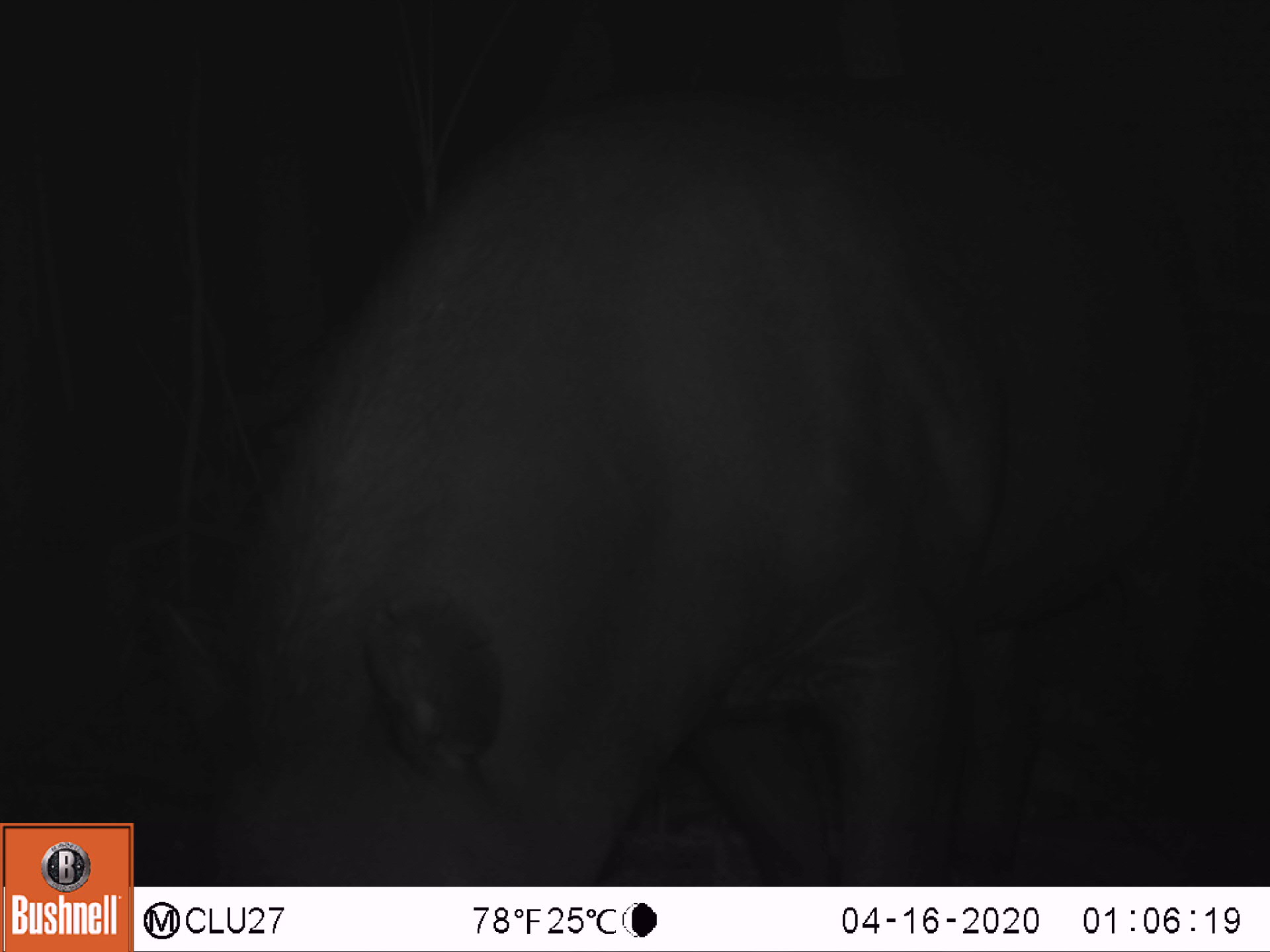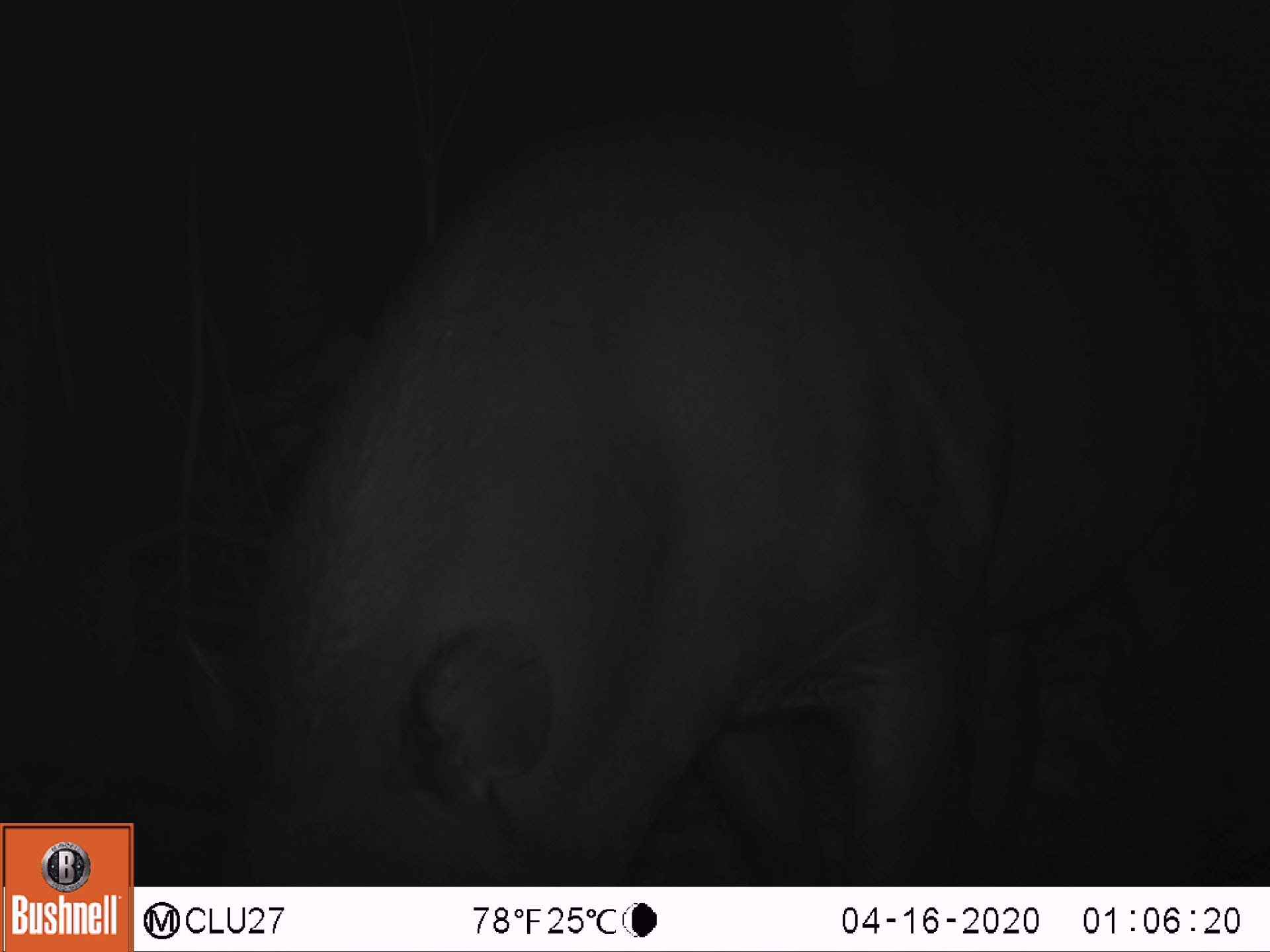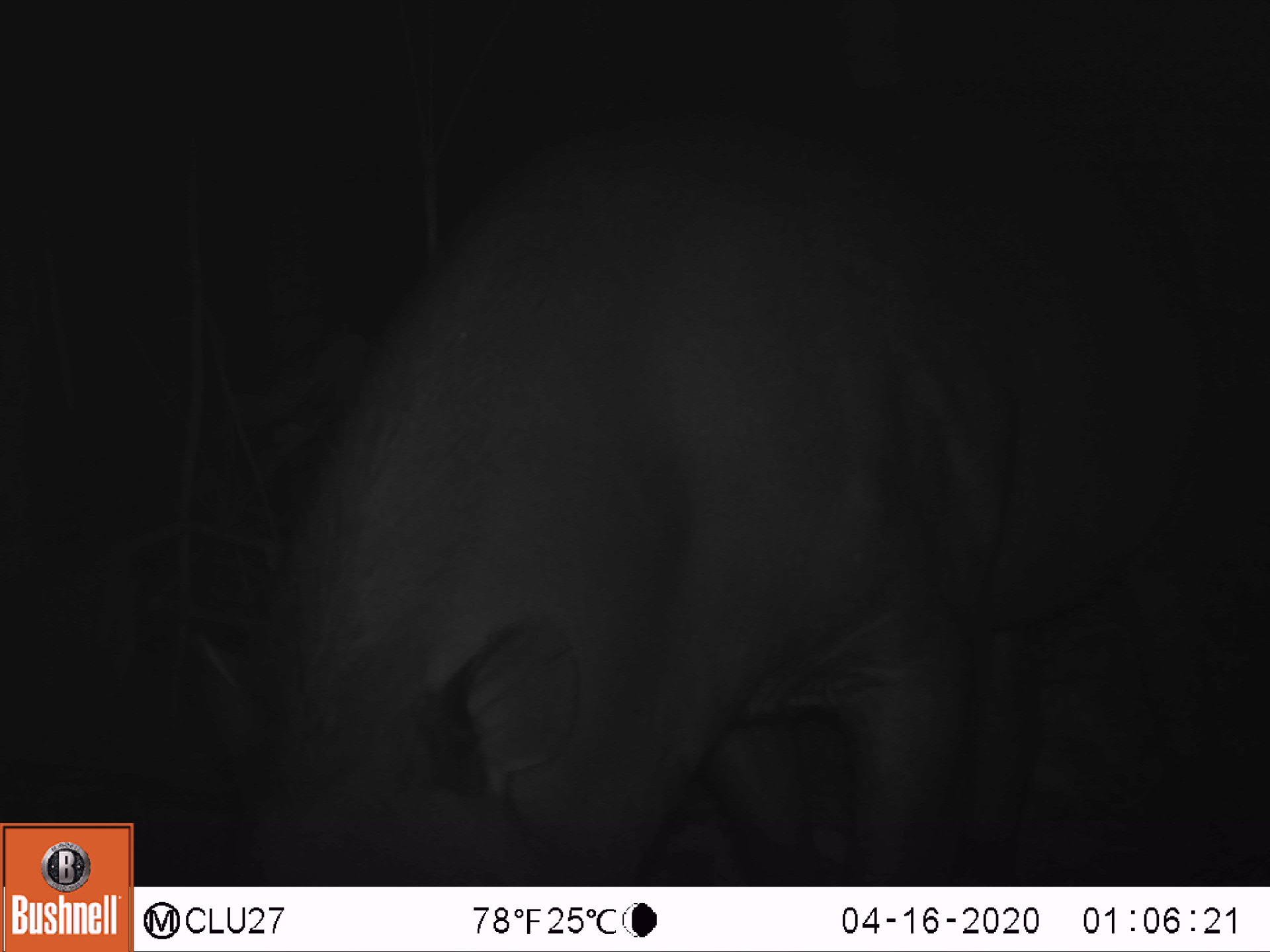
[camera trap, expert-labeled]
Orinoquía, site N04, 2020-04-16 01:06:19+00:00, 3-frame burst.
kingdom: Animalia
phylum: Chordata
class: Mammalia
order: Perissodactyla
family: Tapiridae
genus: Tapirus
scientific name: Tapirus terrestris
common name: lowland tapir